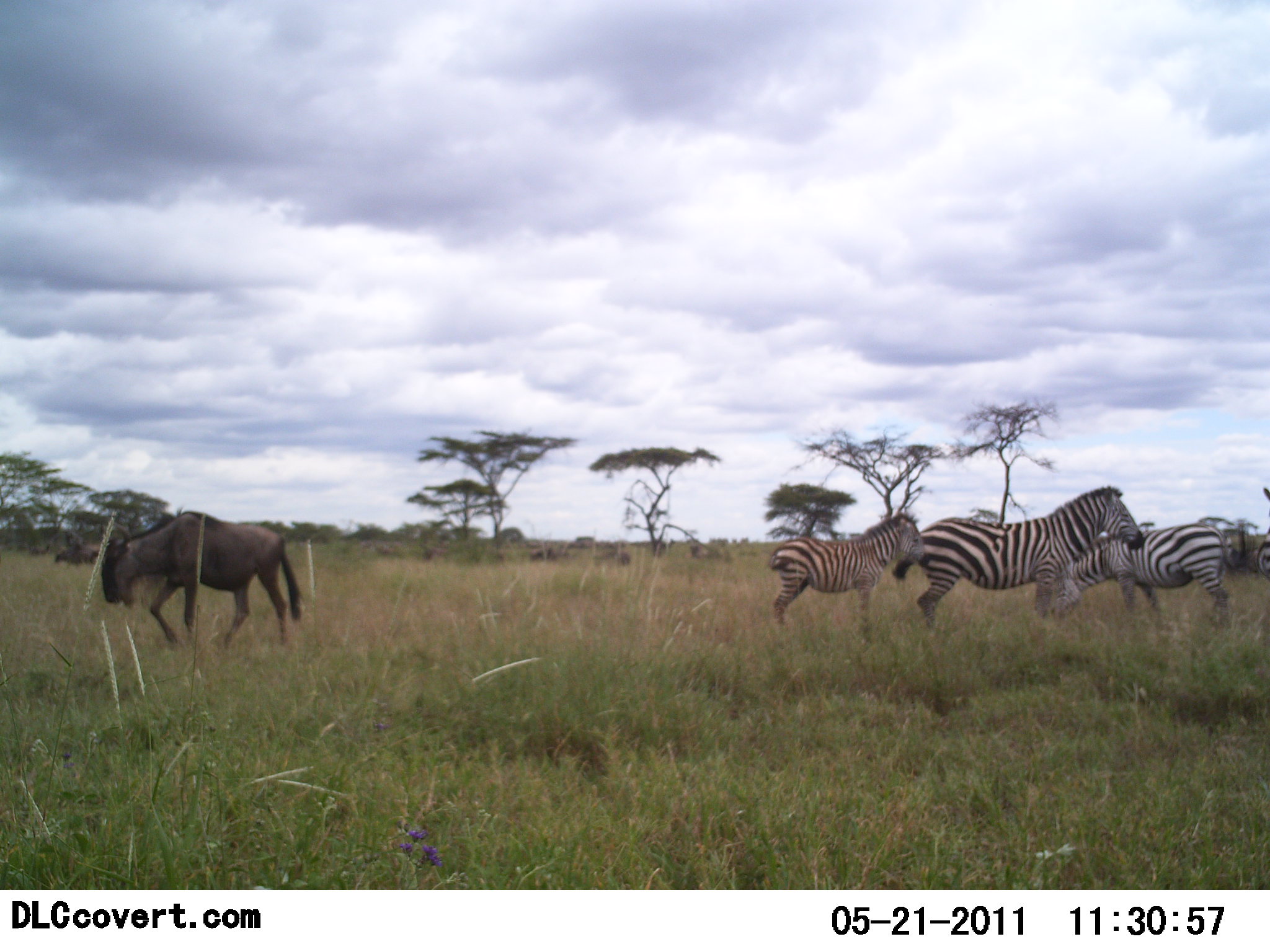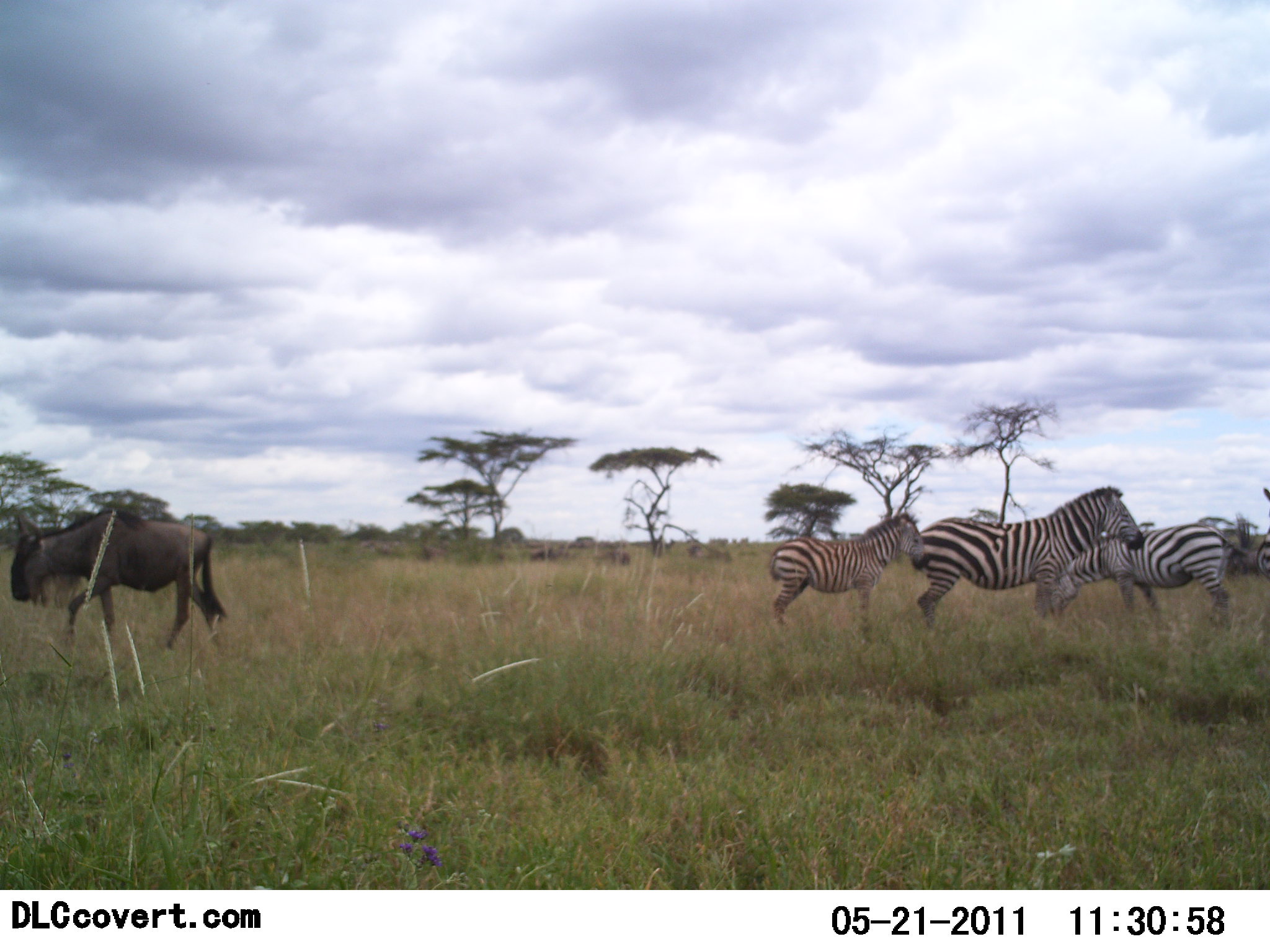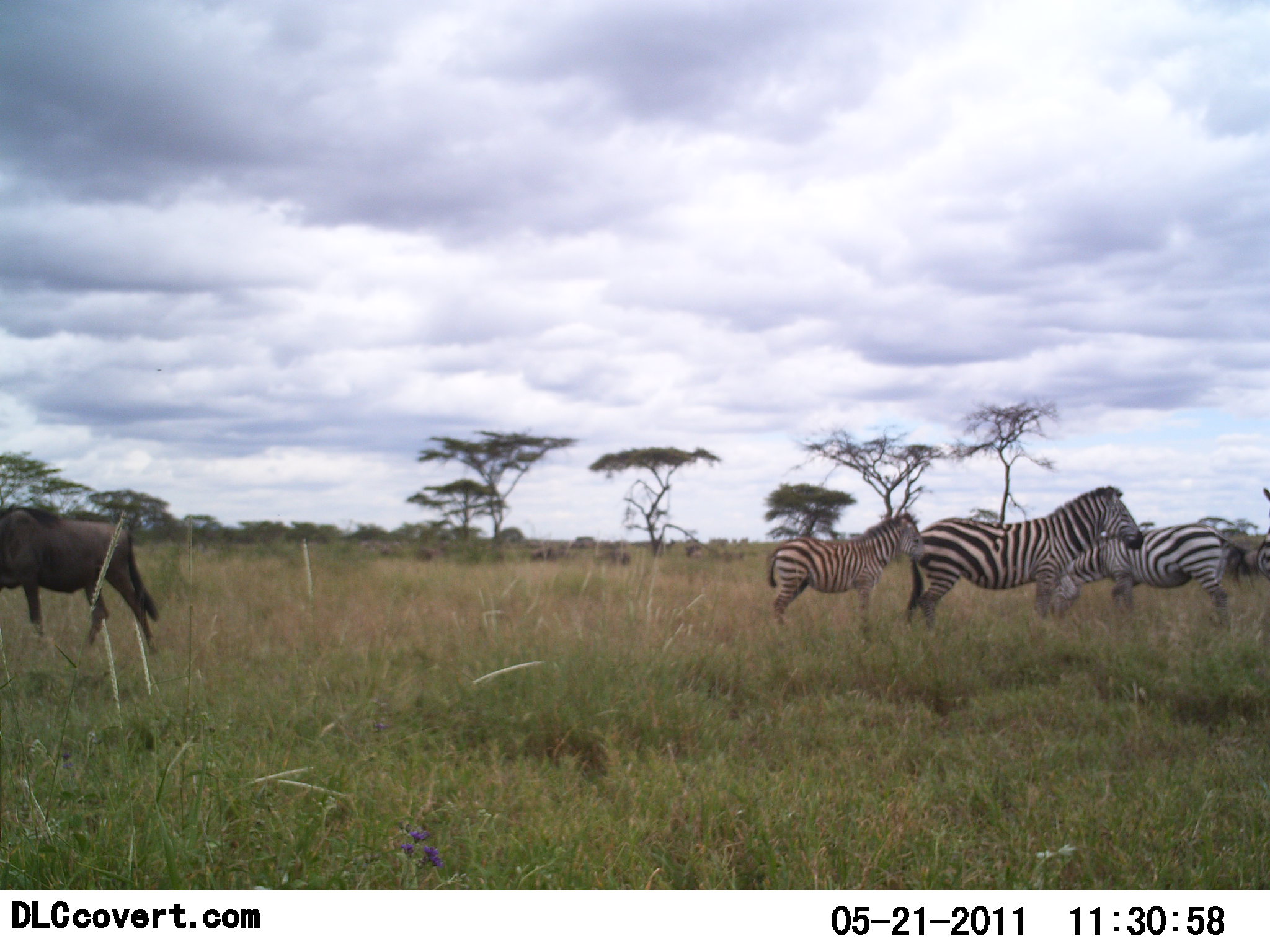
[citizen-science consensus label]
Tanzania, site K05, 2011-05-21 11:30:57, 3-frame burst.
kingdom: Animalia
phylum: Chordata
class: Mammalia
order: Artiodactyla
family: Bovidae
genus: Connochaetes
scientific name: Connochaetes taurinus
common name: blue wildebeest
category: wildebeest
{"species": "wildebeest (blue wildebeest) (Connochaetes taurinus)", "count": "1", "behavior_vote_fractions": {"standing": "10%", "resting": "0%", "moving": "90%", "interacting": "0%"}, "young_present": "0%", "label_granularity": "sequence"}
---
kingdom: Animalia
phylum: Chordata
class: Mammalia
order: Perissodactyla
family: Equidae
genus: Equus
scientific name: Equus quagga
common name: plains zebra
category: zebra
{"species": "zebra (plains zebra) (Equus quagga)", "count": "3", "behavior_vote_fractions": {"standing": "91%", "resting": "0%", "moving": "9%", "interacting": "0%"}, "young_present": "27%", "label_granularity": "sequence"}